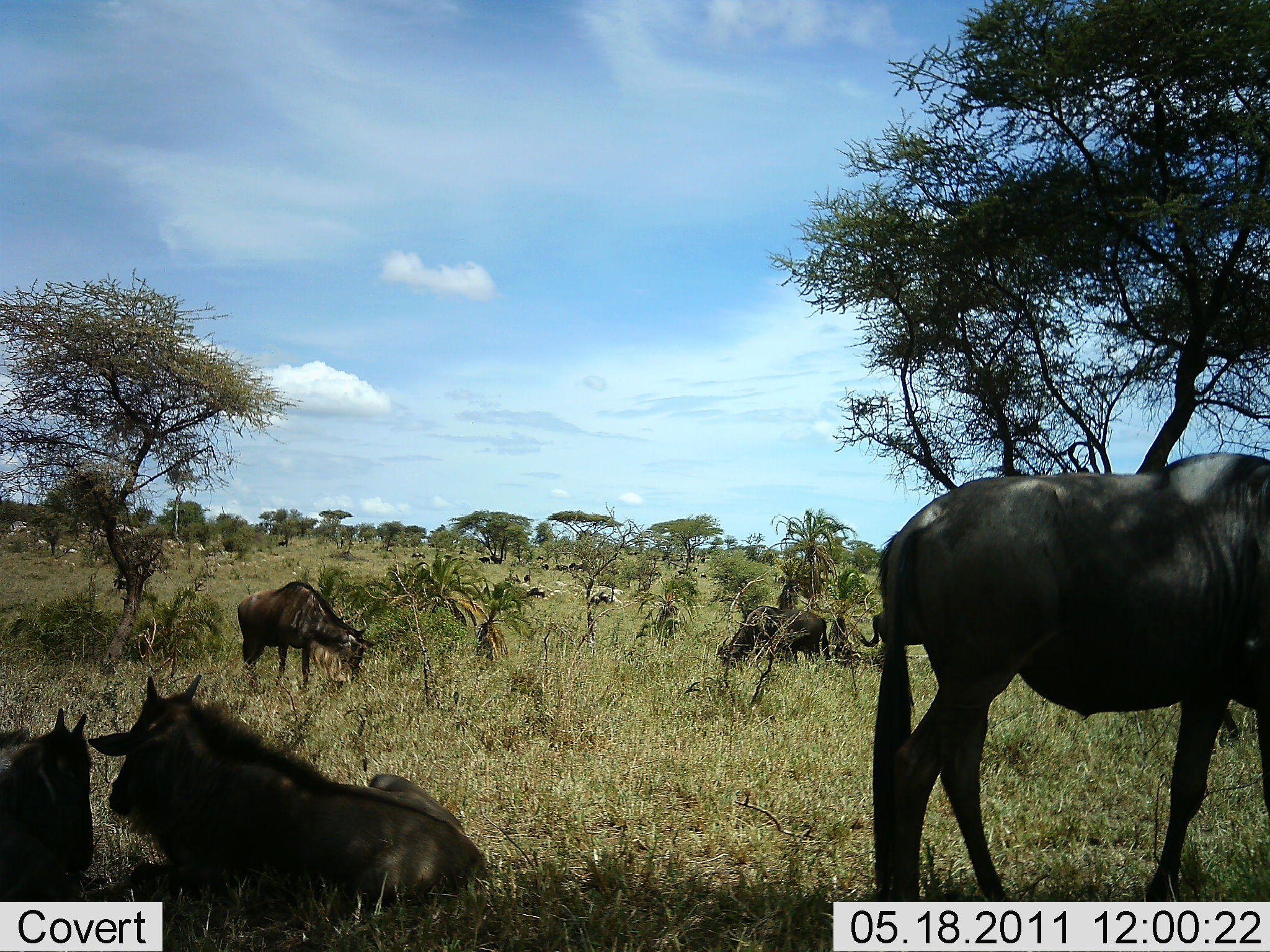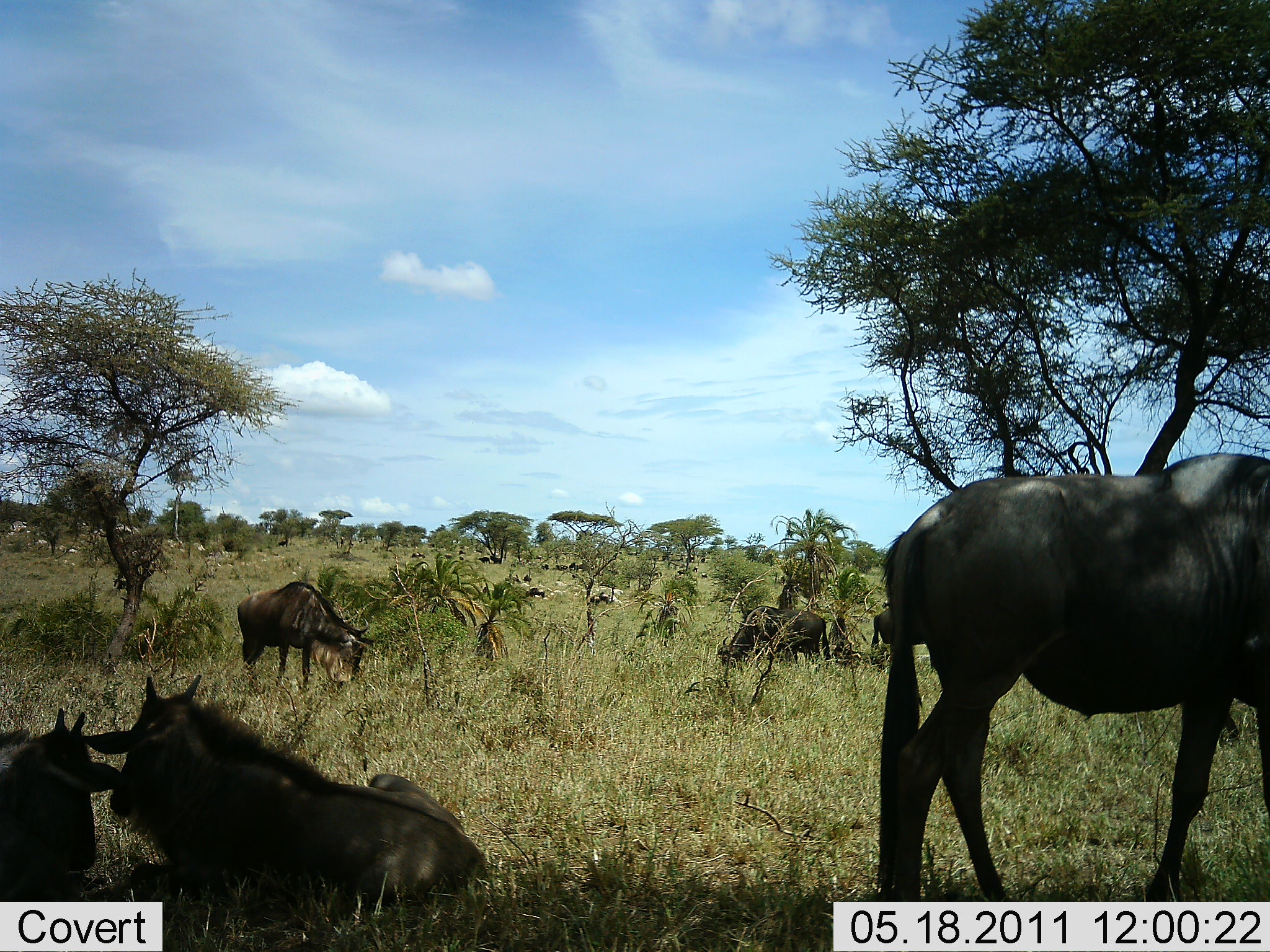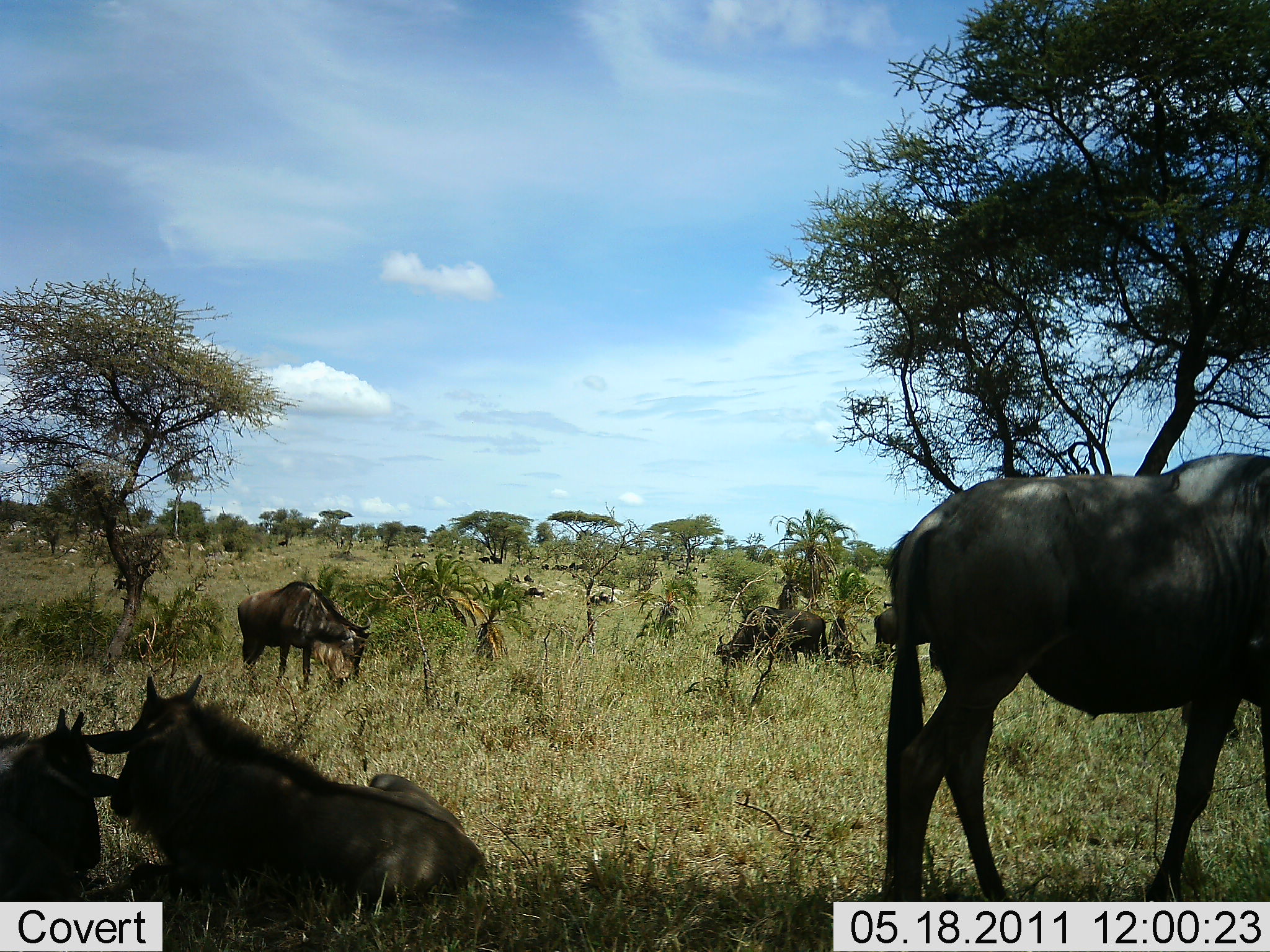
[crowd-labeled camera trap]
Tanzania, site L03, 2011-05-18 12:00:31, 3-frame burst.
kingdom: Animalia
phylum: Chordata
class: Mammalia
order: Artiodactyla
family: Bovidae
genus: Connochaetes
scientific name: Connochaetes taurinus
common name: blue wildebeest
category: wildebeest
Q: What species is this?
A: Wildebeest (blue wildebeest) (Connochaetes taurinus).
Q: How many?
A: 6.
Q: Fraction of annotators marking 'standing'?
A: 50%.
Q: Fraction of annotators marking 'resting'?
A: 92%.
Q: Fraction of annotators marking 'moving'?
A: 8%.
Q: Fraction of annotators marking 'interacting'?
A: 0%.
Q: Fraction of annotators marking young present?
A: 8%.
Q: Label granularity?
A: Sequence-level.